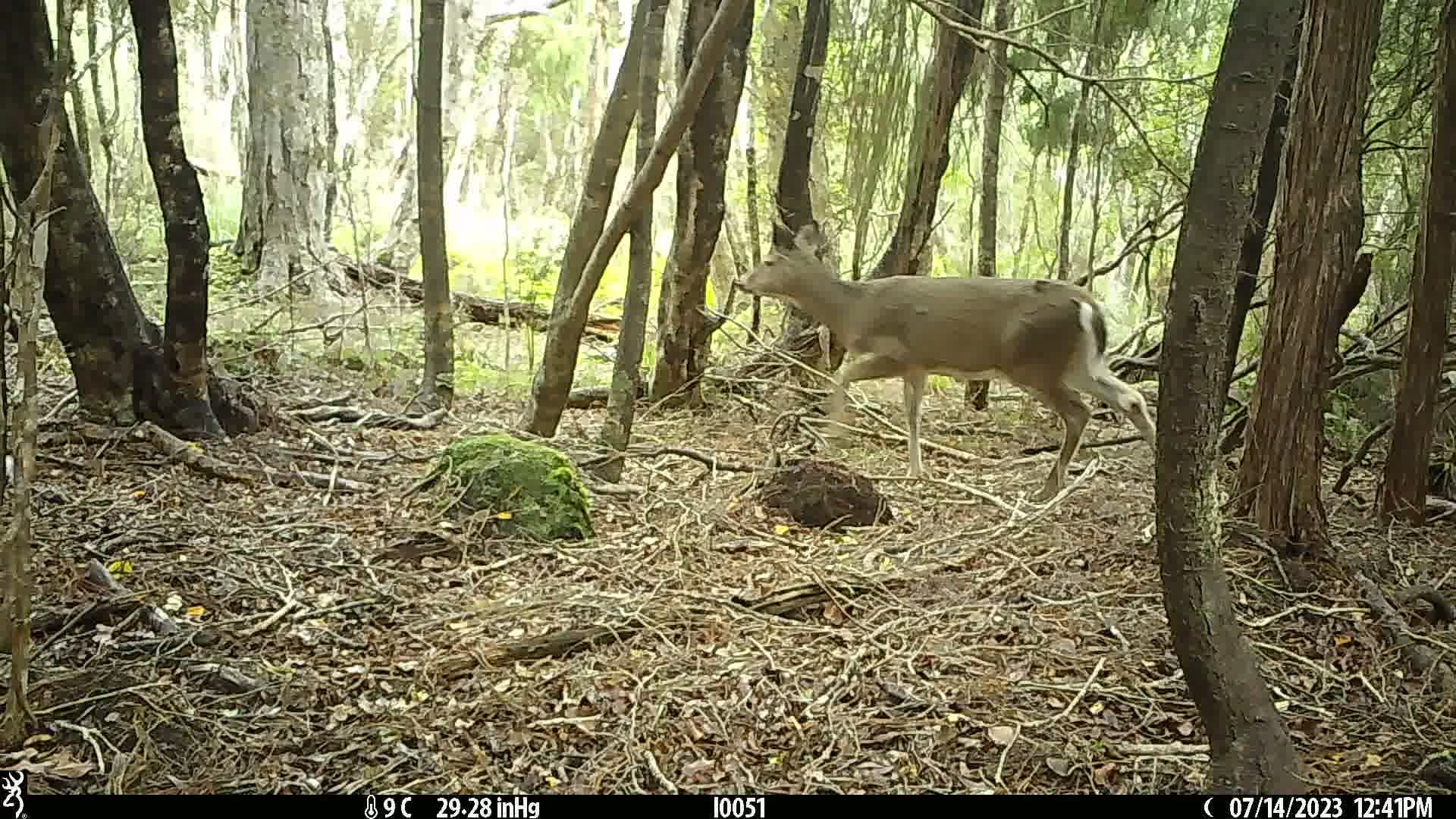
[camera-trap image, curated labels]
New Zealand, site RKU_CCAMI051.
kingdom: Animalia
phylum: Chordata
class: Mammalia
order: Artiodactyla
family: Cervidae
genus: Odocoileus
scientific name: Odocoileus virginianus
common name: white-tailed deer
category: white tailed deer